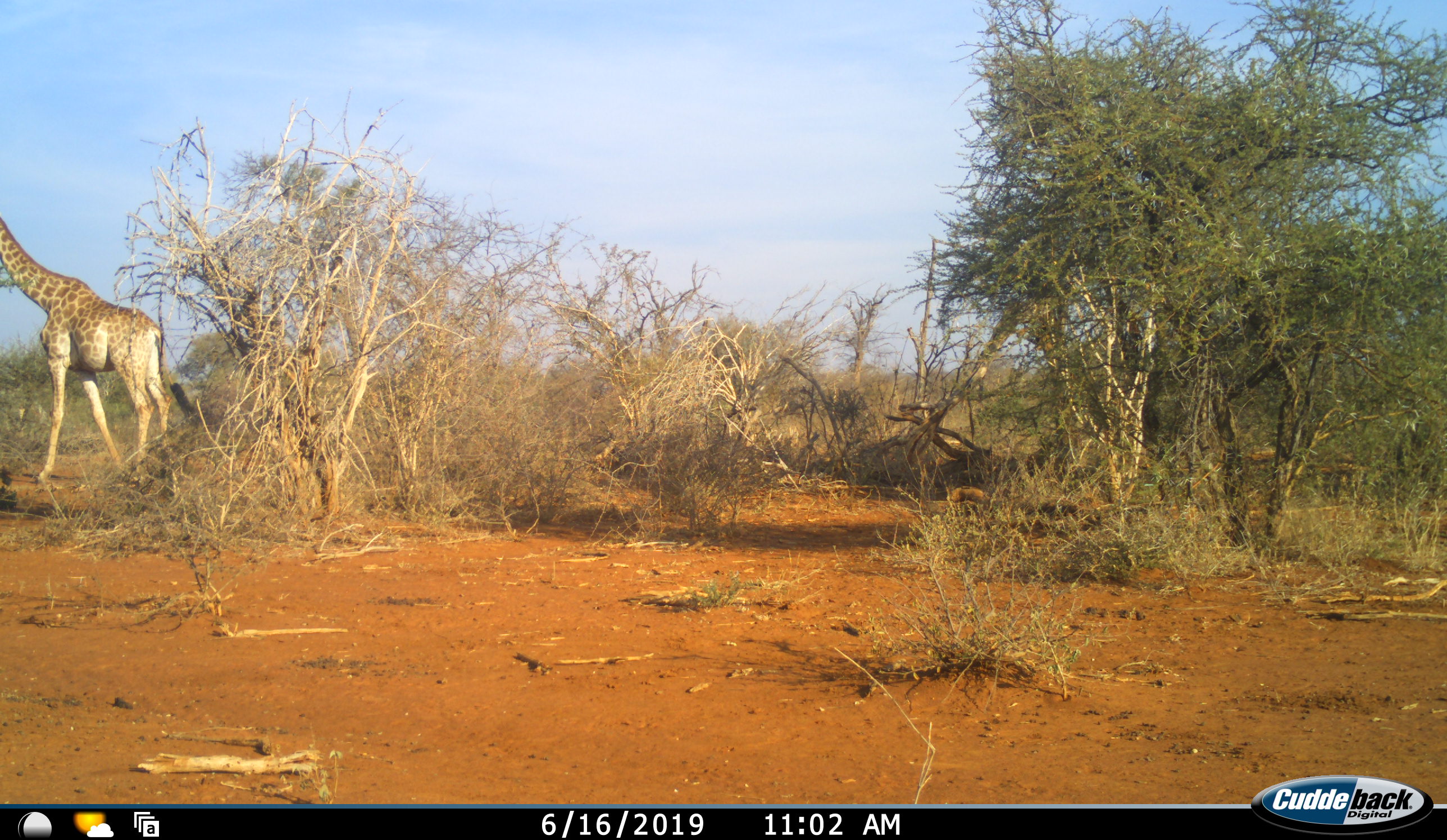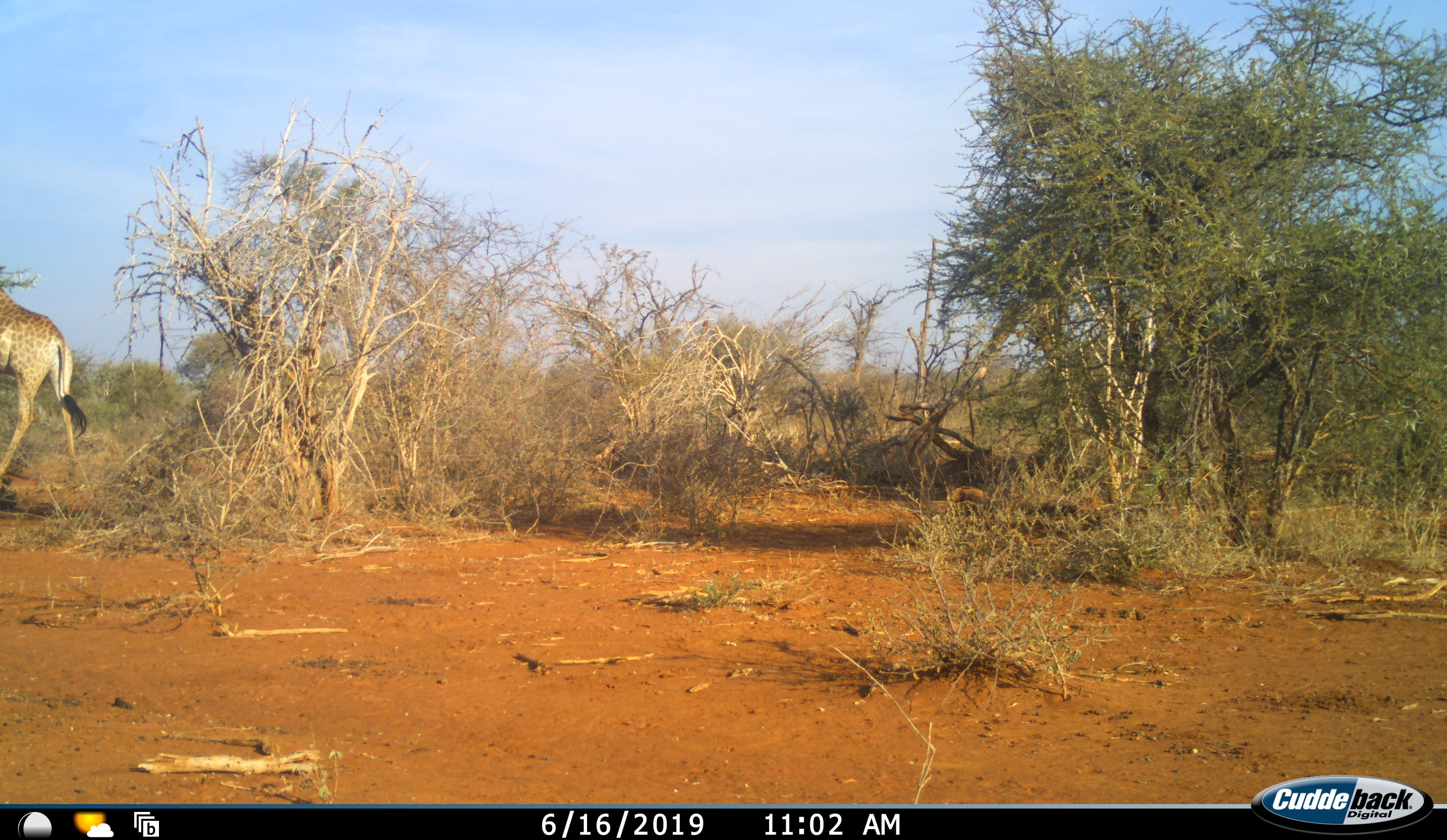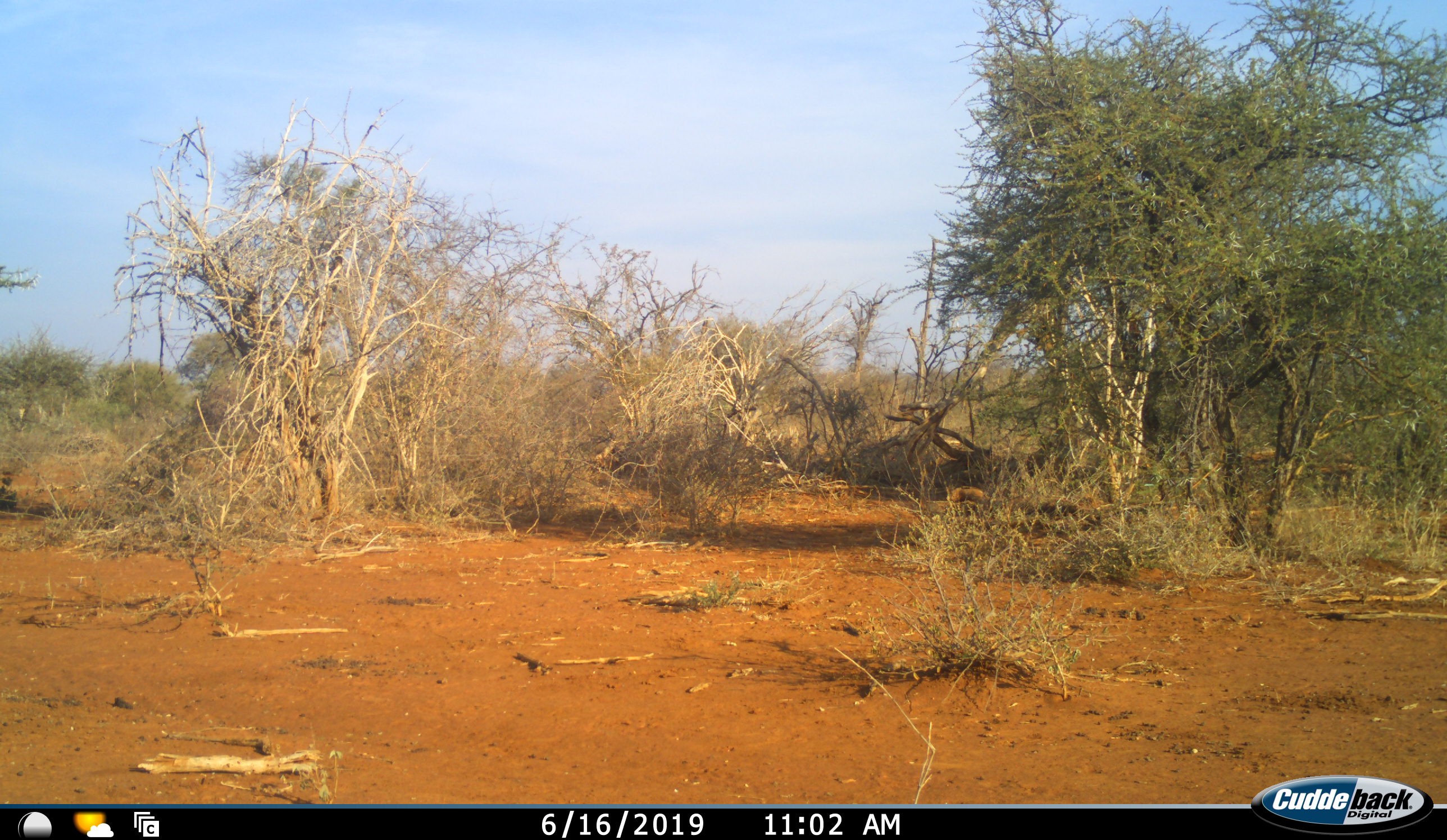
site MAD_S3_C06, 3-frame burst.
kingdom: Animalia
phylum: Chordata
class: Mammalia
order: Artiodactyla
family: Giraffidae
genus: Giraffa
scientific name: Giraffa camelopardalis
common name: giraffe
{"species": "giraffe (Giraffa camelopardalis)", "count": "1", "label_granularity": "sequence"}